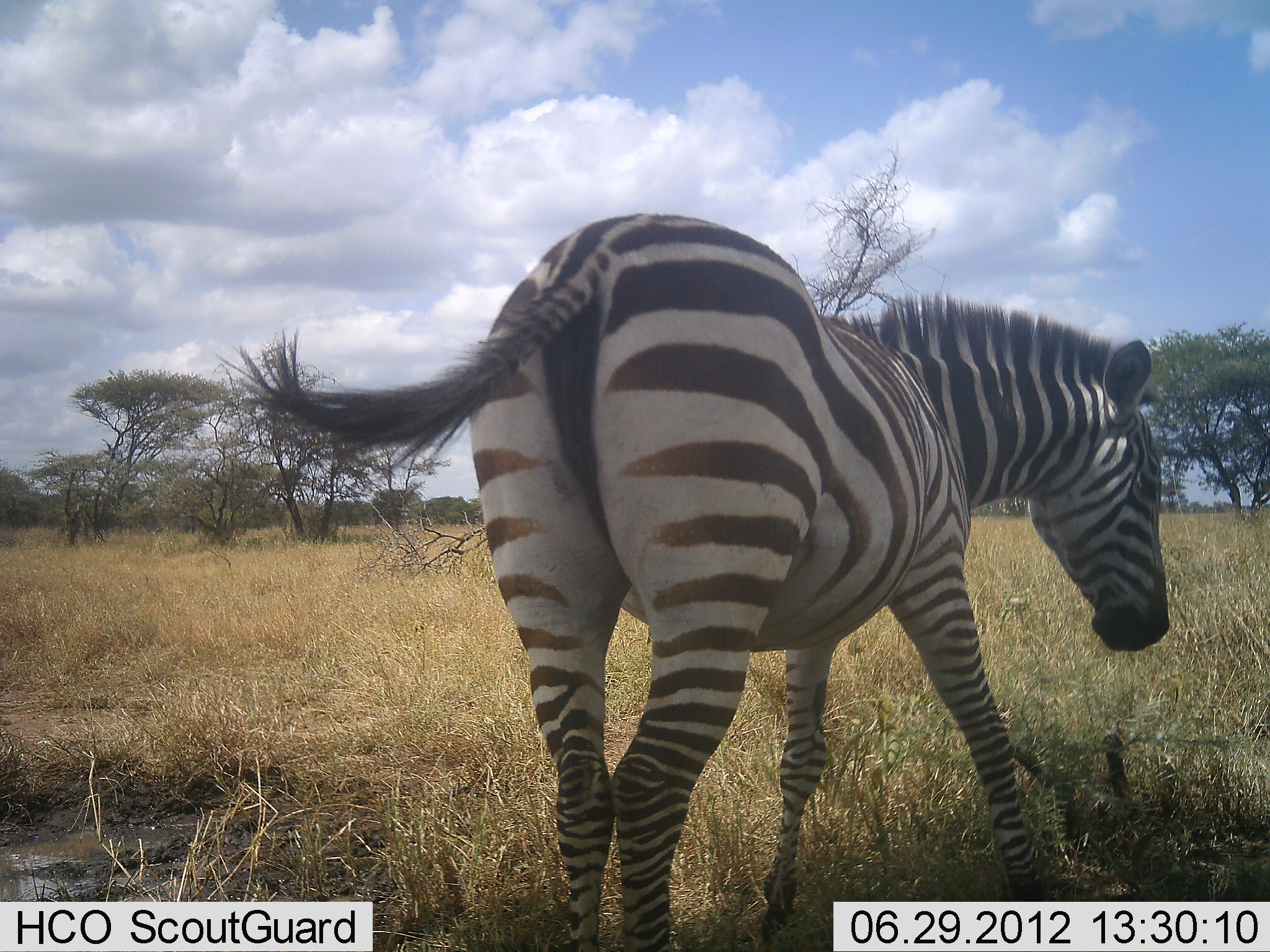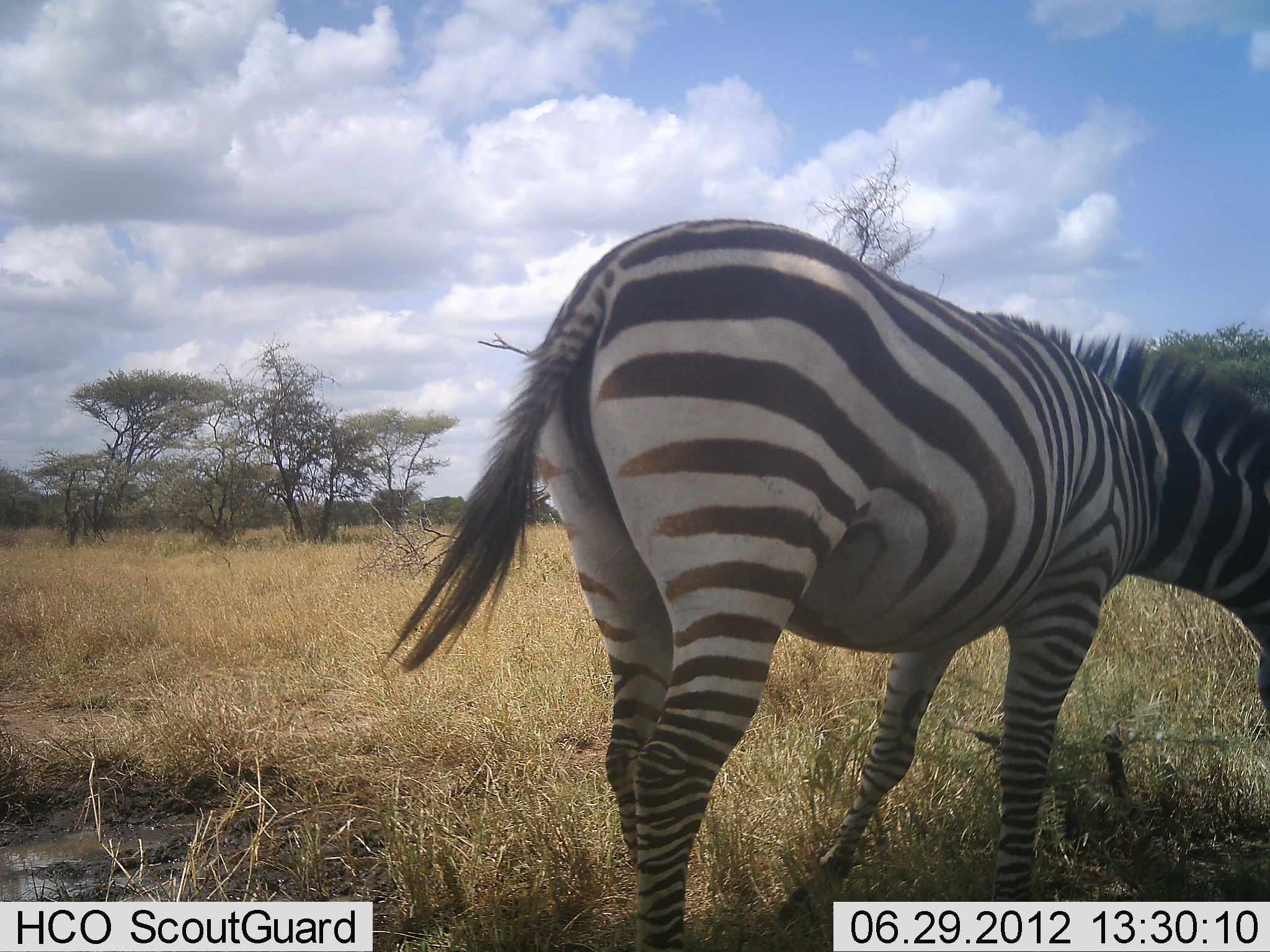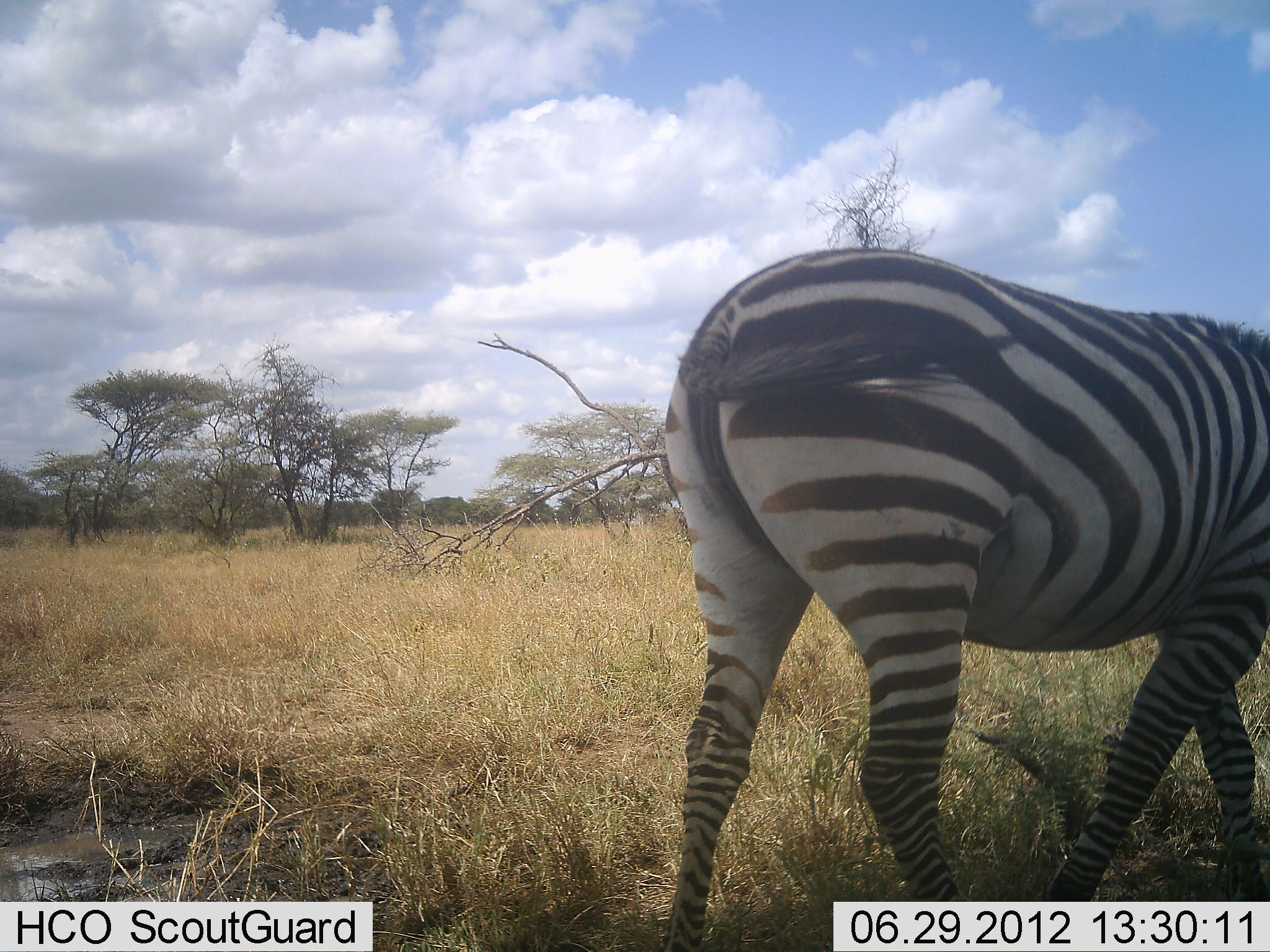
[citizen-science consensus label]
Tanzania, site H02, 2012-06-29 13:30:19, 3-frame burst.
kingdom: Animalia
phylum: Chordata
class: Mammalia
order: Perissodactyla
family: Equidae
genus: Equus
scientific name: Equus quagga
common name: plains zebra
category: zebra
Zebra (plains zebra) (Equus quagga), count 1. Behavior (volunteer vote fractions): standing 0%, resting 0%, moving 90%, interacting 0%. Young present (vote fraction): 0%. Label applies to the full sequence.